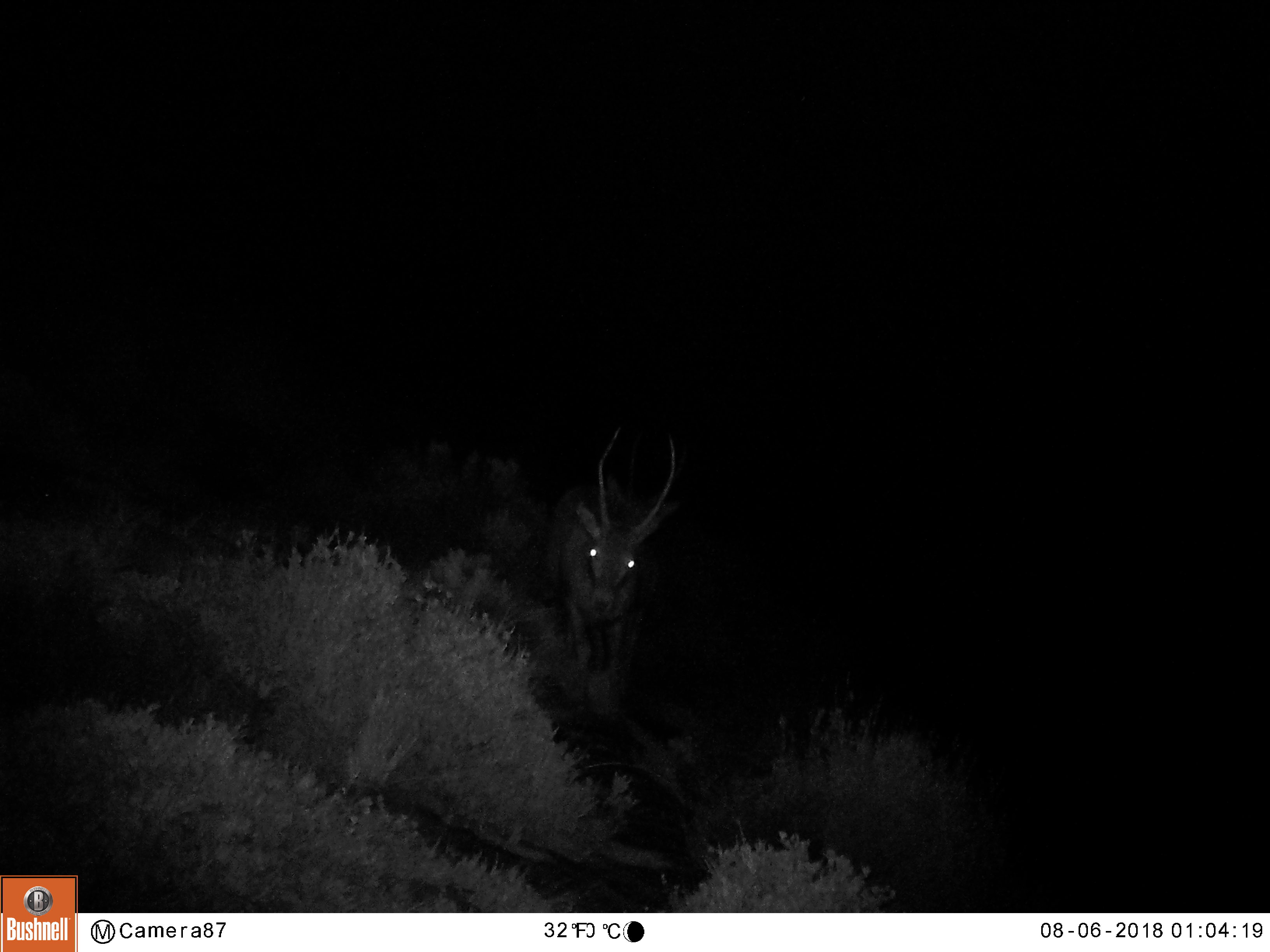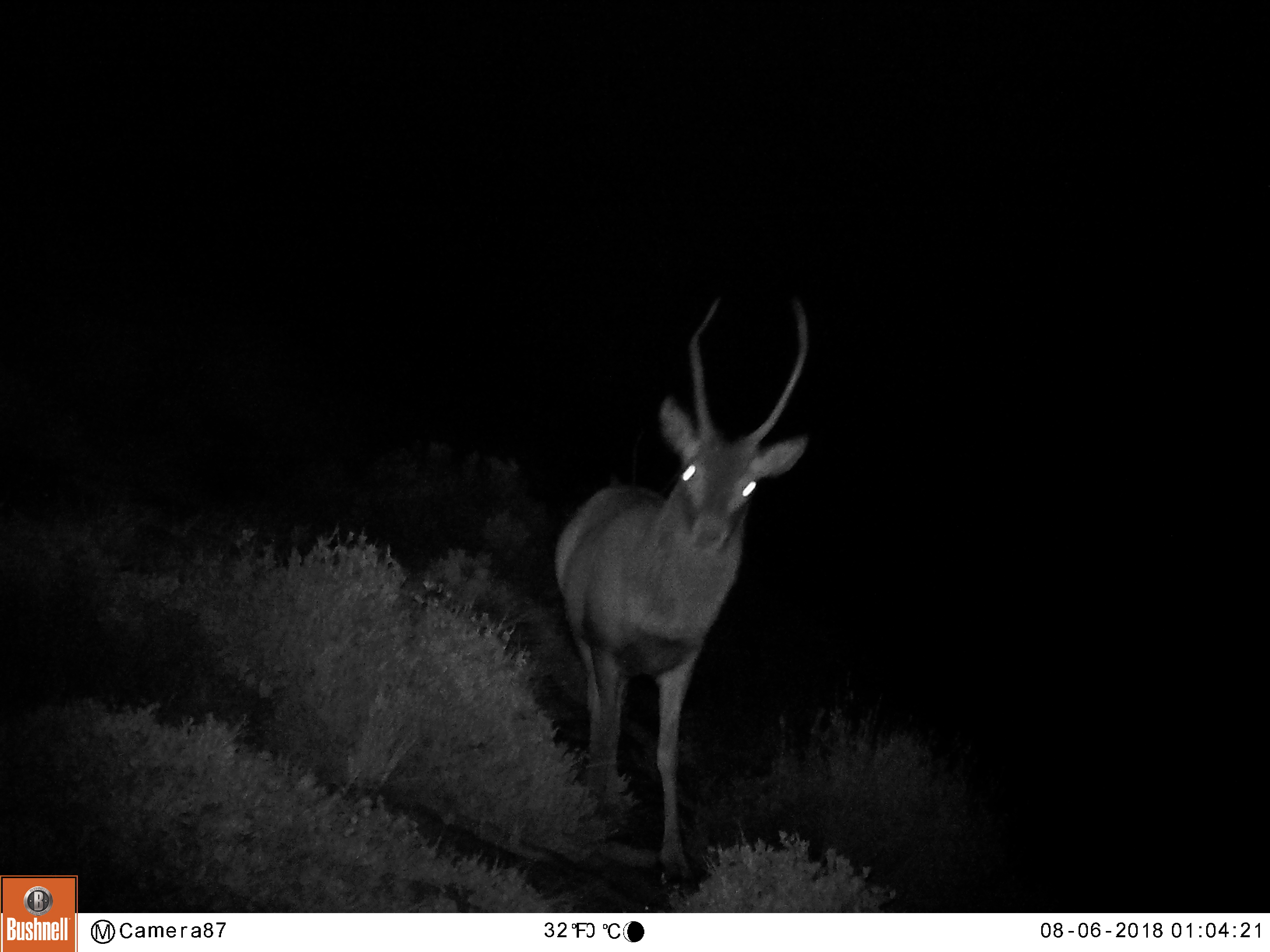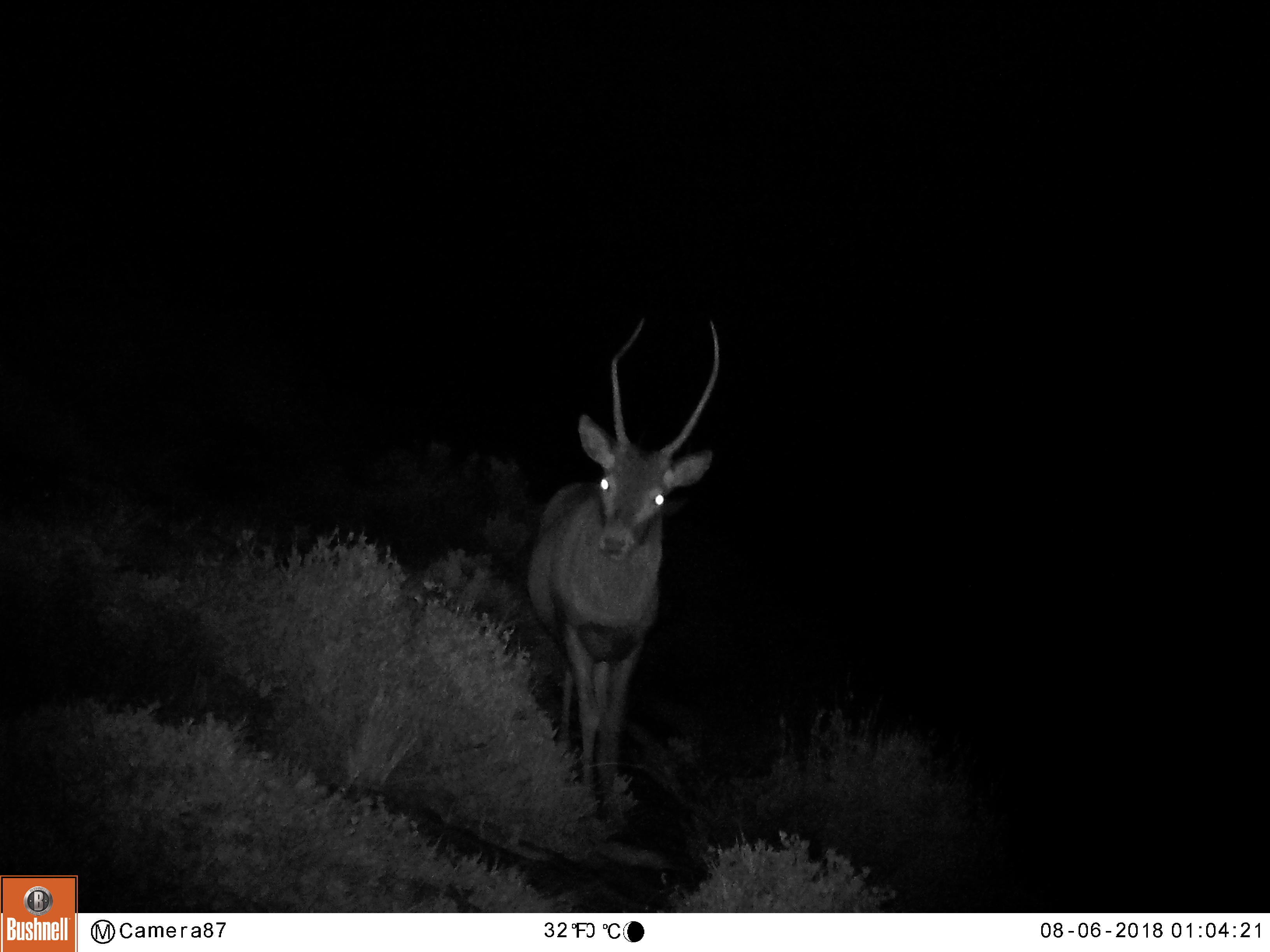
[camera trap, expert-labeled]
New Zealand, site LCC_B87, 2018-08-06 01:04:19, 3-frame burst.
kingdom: Animalia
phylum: Chordata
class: Mammalia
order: Artiodactyla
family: Cervidae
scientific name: Cervidae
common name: deer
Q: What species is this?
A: Deer (Cervidae).